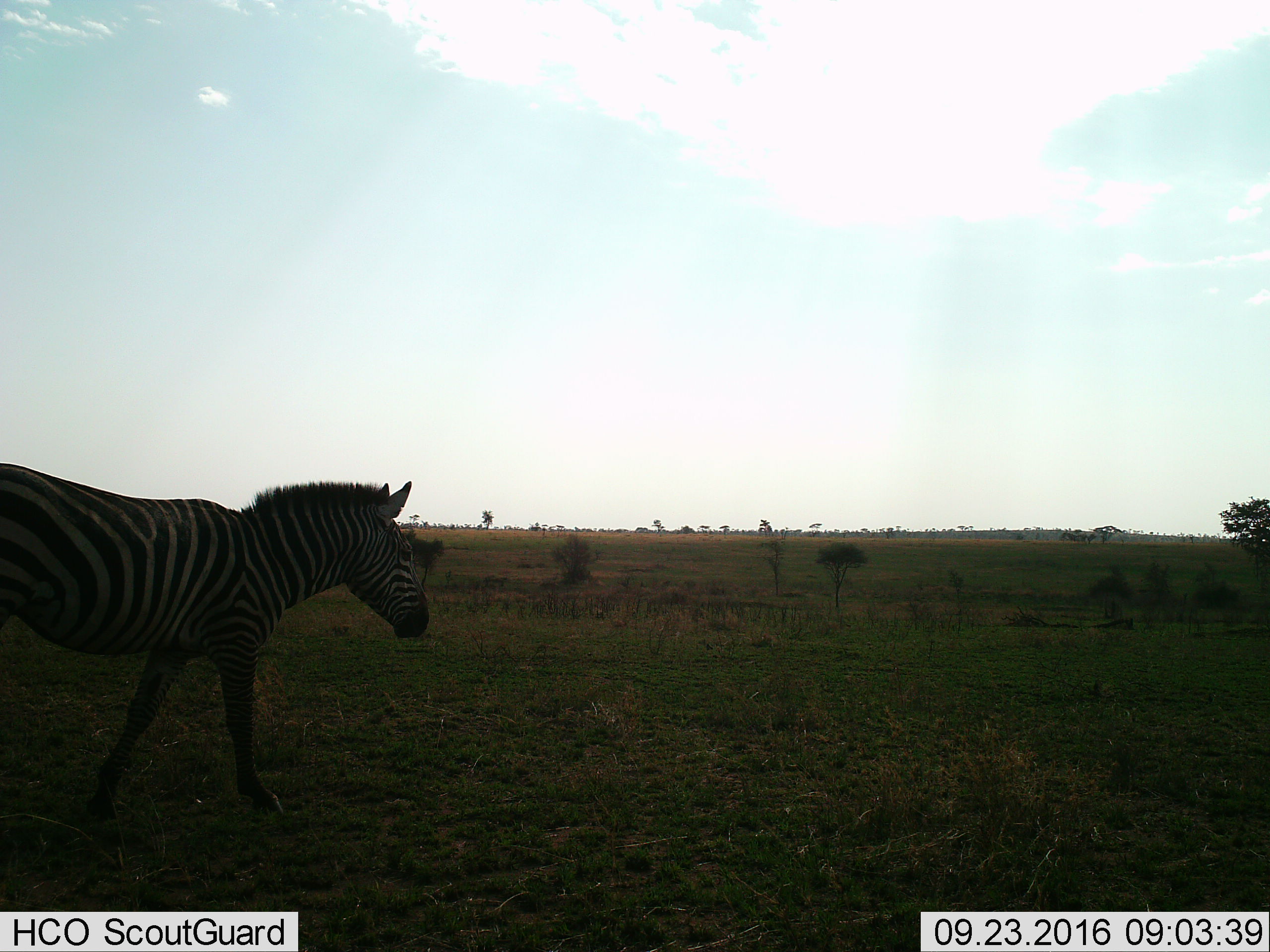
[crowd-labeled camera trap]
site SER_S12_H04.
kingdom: Animalia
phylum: Chordata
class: Mammalia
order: Perissodactyla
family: Equidae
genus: Equus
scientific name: Equus quagga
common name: plains zebra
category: zebraplains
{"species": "zebraplains (plains zebra) (Equus quagga)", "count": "1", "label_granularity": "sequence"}